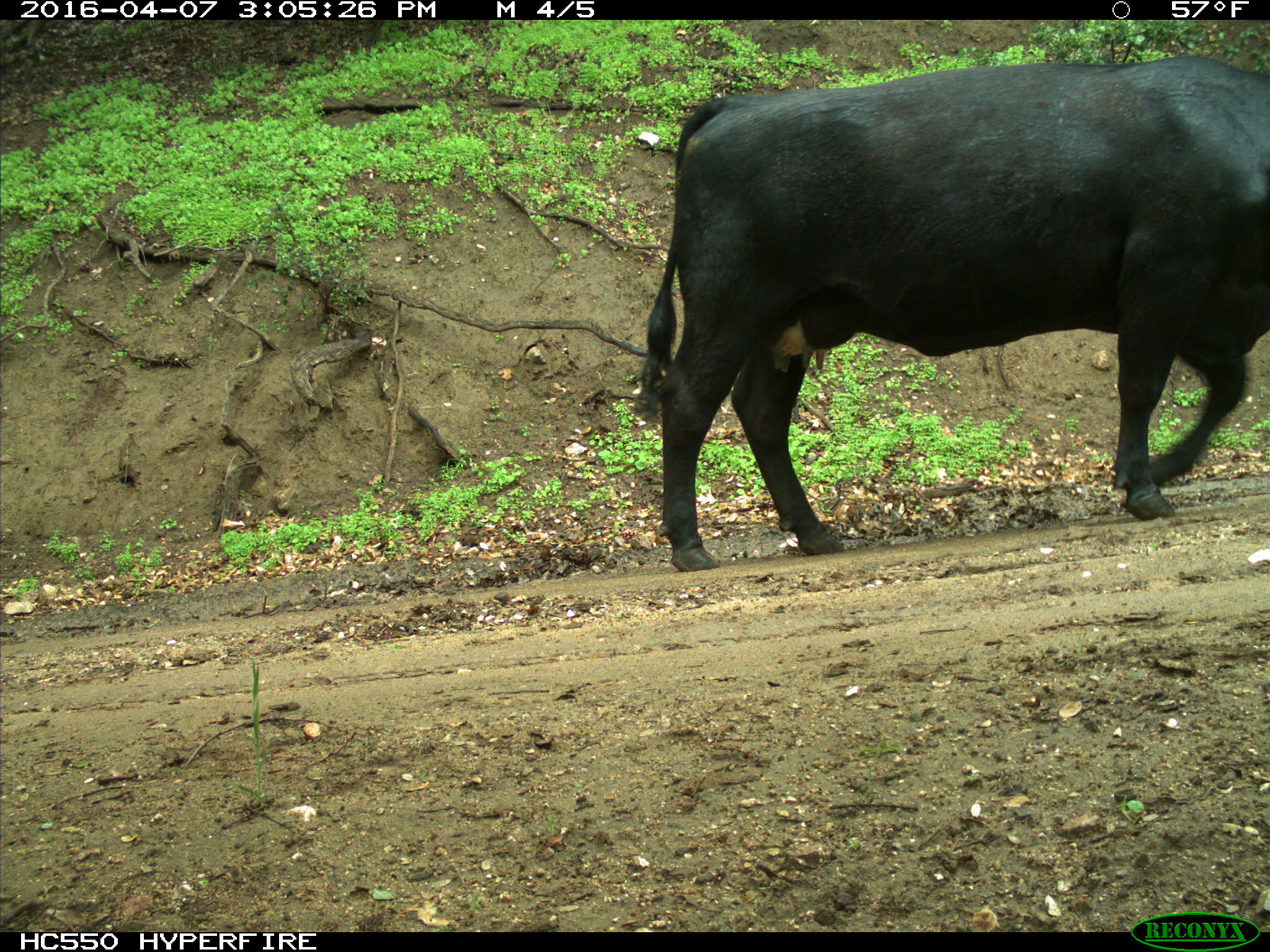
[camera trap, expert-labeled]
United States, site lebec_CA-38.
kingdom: Animalia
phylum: Chordata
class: Mammalia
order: Artiodactyla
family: Bovidae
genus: Bos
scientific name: Bos taurus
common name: domestic cow